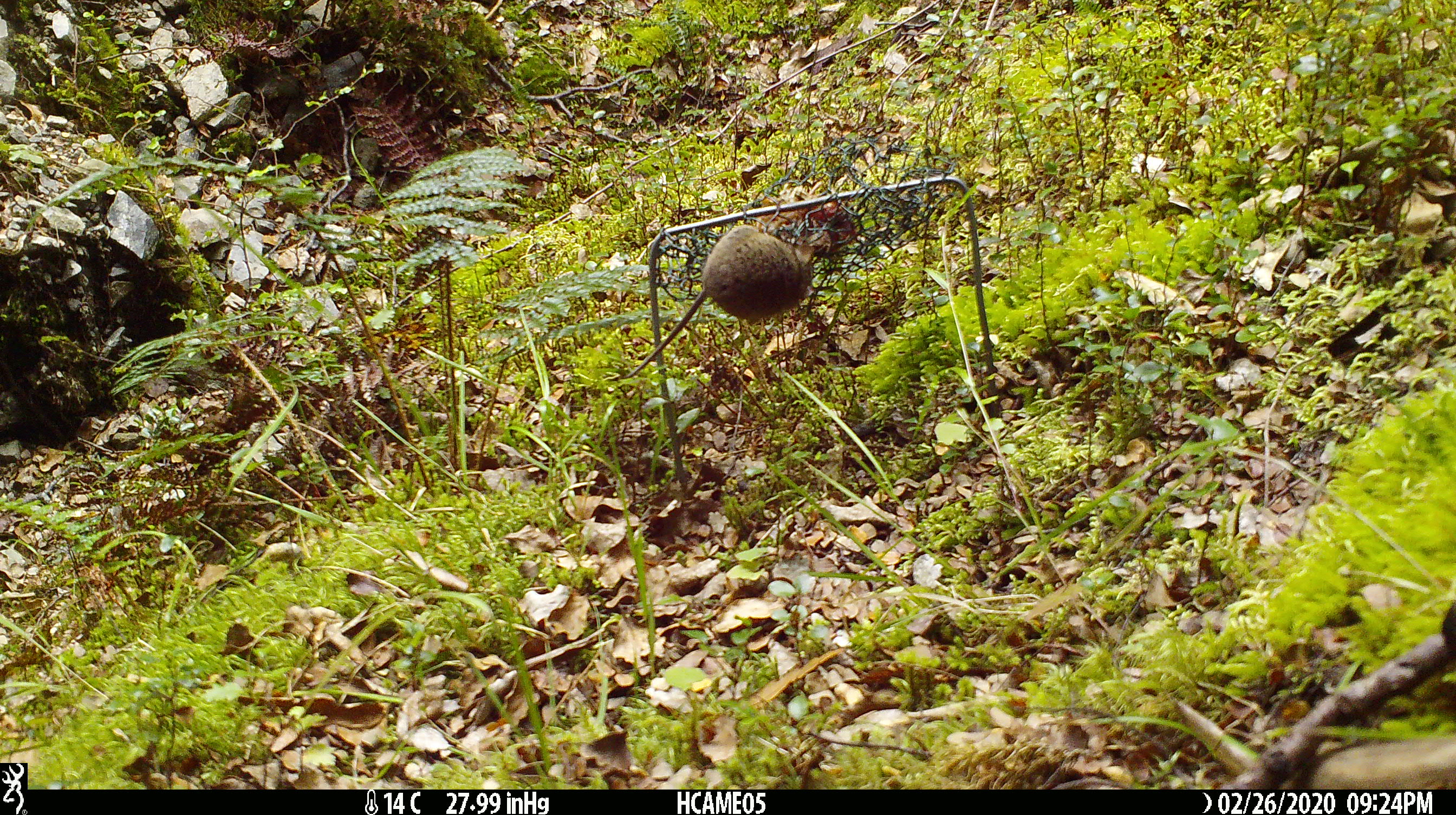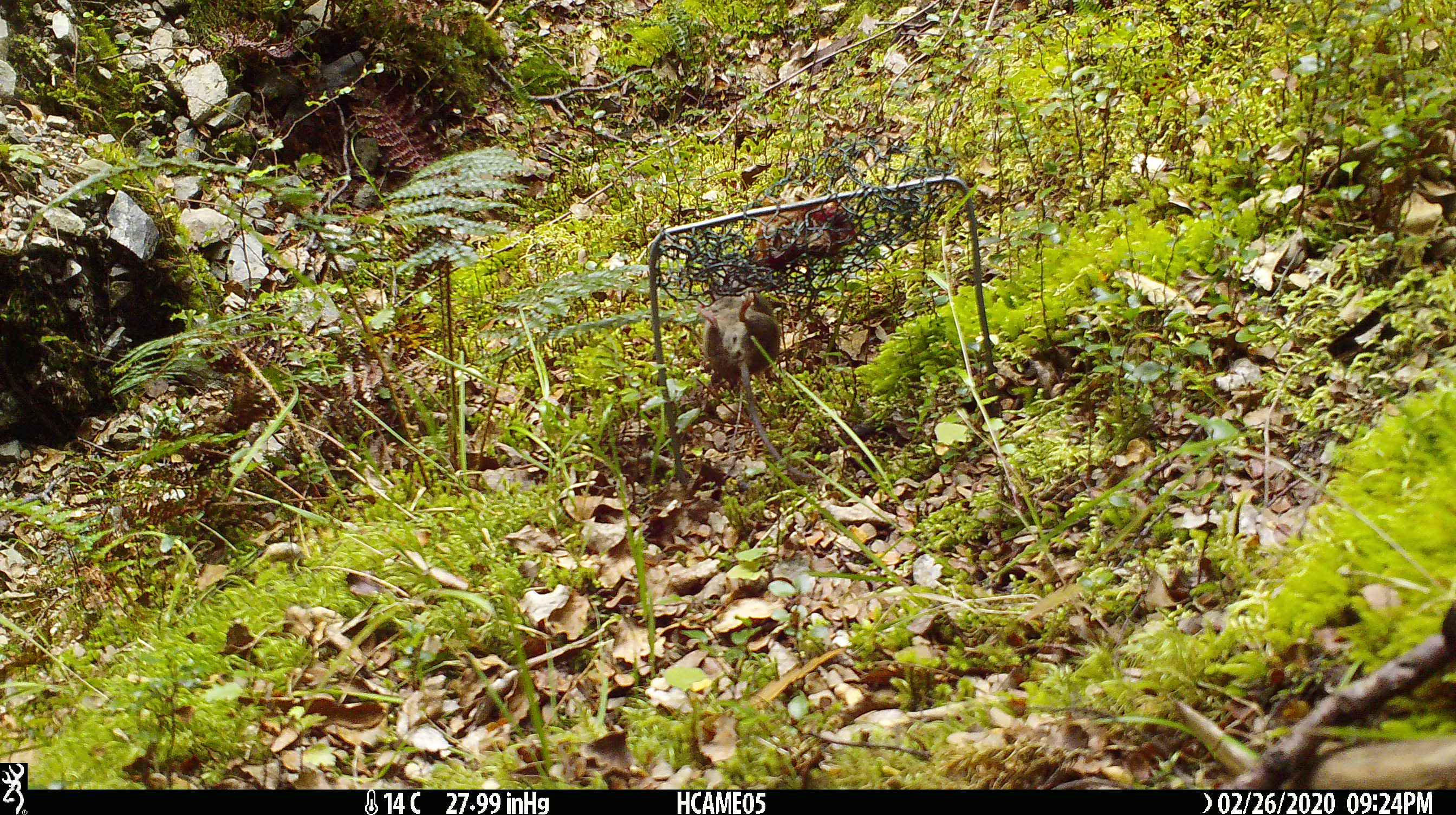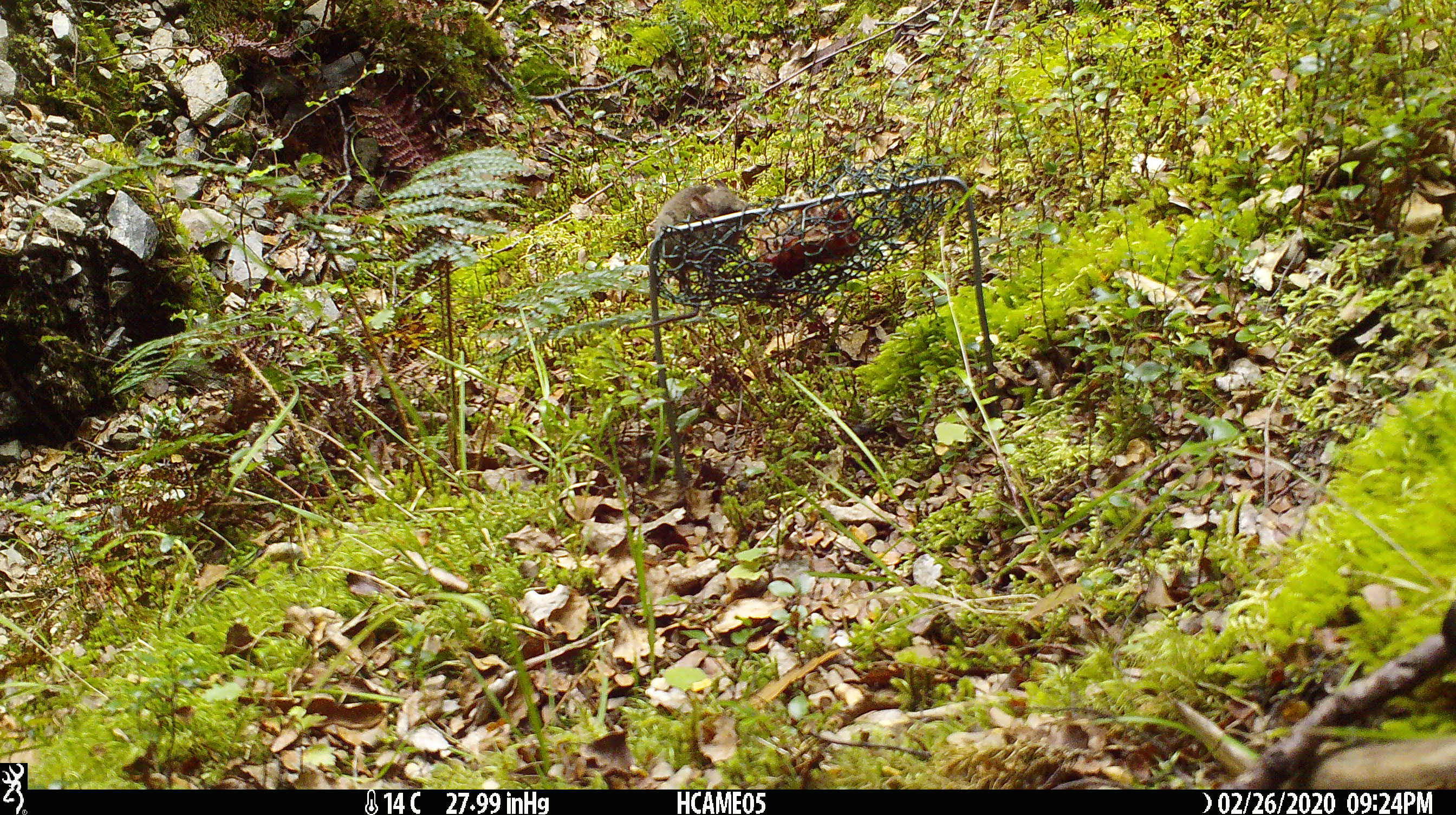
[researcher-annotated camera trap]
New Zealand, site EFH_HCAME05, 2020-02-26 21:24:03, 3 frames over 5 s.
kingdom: Animalia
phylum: Chordata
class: Mammalia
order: Rodentia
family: Muridae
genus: Mus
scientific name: Mus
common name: mouse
Mouse (Mus).